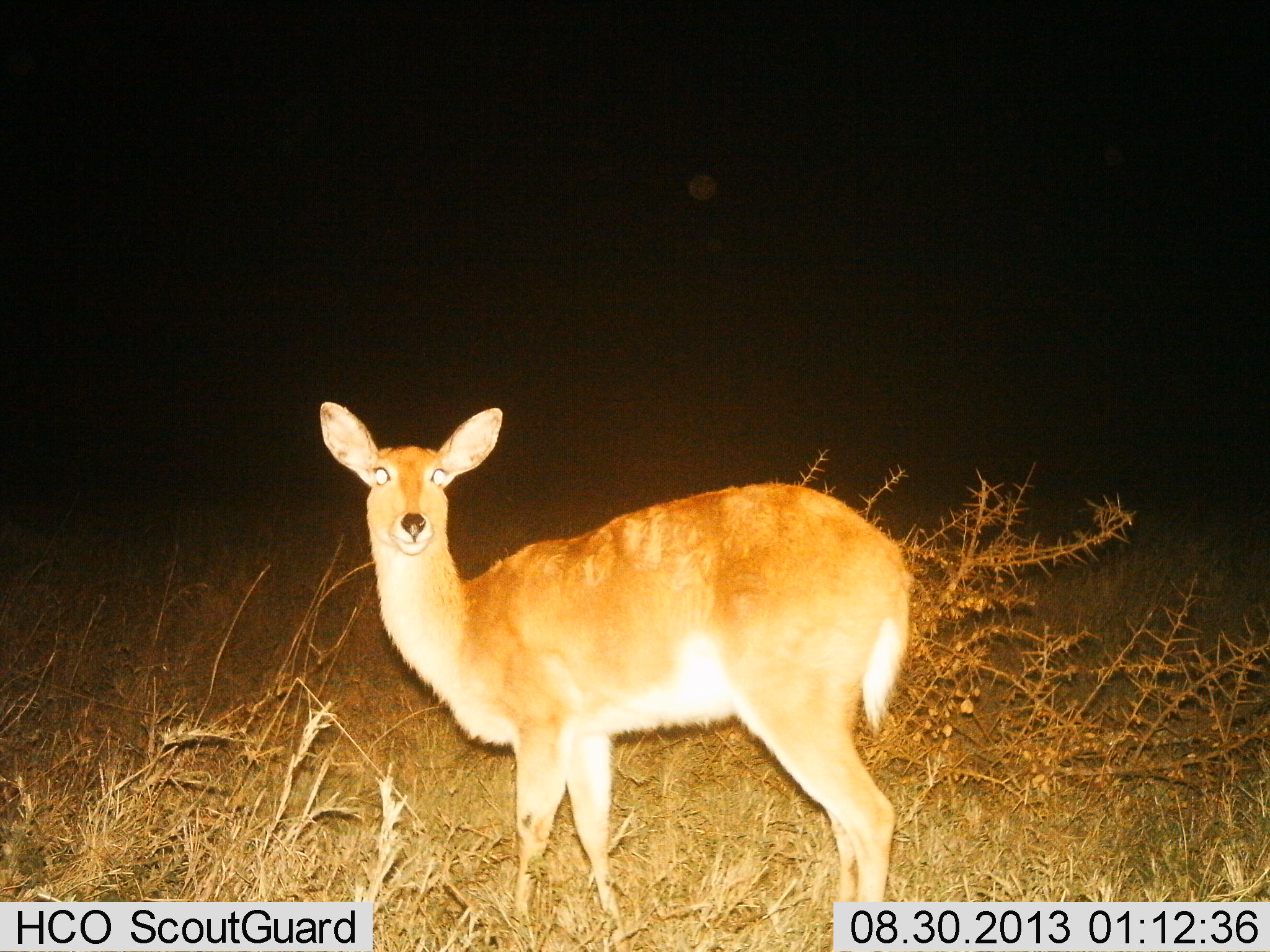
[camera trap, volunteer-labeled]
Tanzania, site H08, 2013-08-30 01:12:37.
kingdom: Animalia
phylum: Chordata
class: Mammalia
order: Artiodactyla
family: Bovidae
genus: Redunca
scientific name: Redunca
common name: reedbuck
Reedbuck (Redunca), count 1. Behavior (volunteer vote fractions): standing 100%, resting 0%, moving 0%, interacting 0%. Young present (vote fraction): 0%. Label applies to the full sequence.